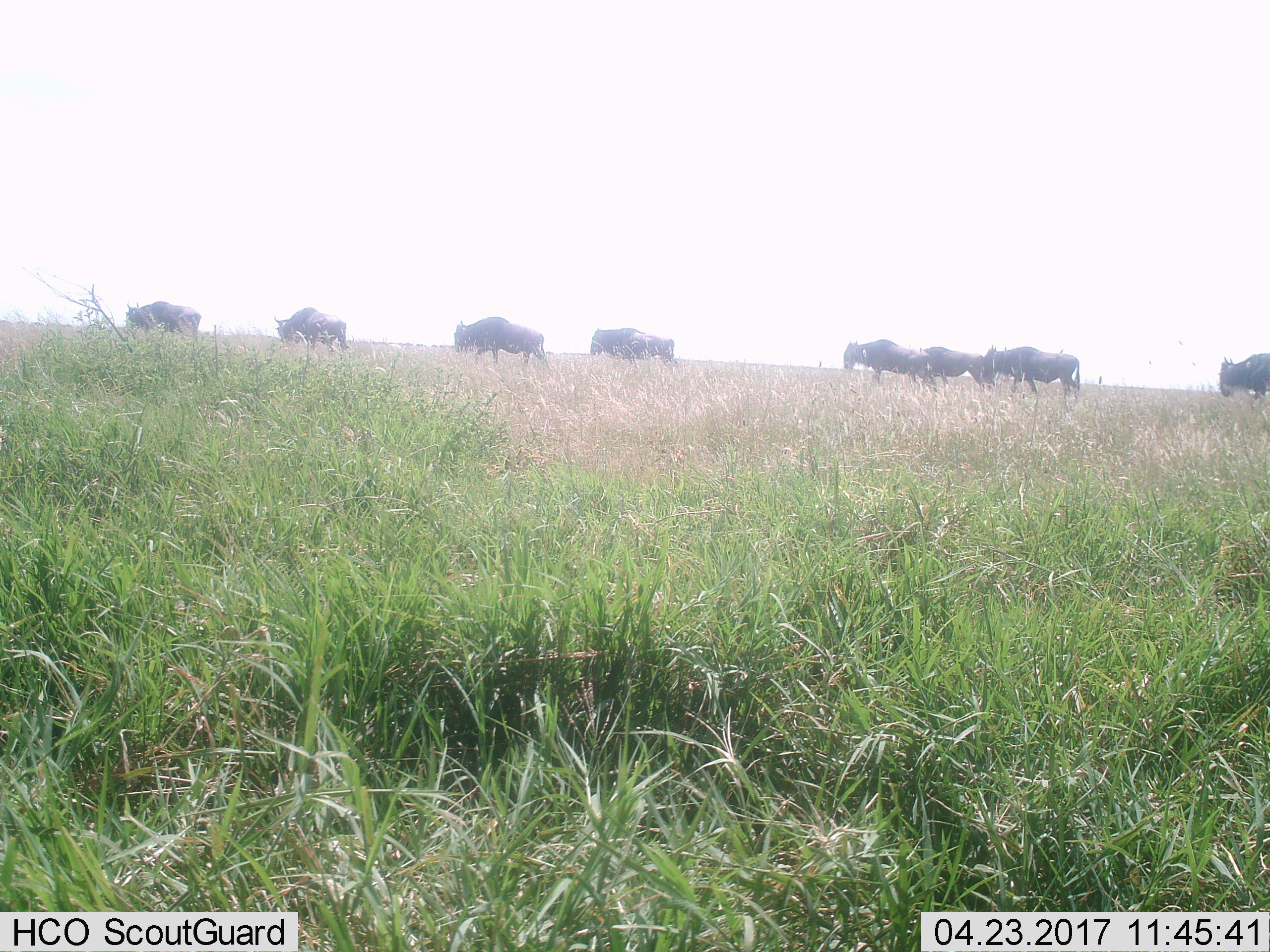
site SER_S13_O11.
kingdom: Animalia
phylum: Chordata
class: Mammalia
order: Artiodactyla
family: Bovidae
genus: Connochaetes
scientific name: Connochaetes taurinus taurinus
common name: blue wildebeest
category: wildebeestblue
Wildebeestblue (blue wildebeest) (Connochaetes taurinus taurinus), count 9. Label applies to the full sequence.